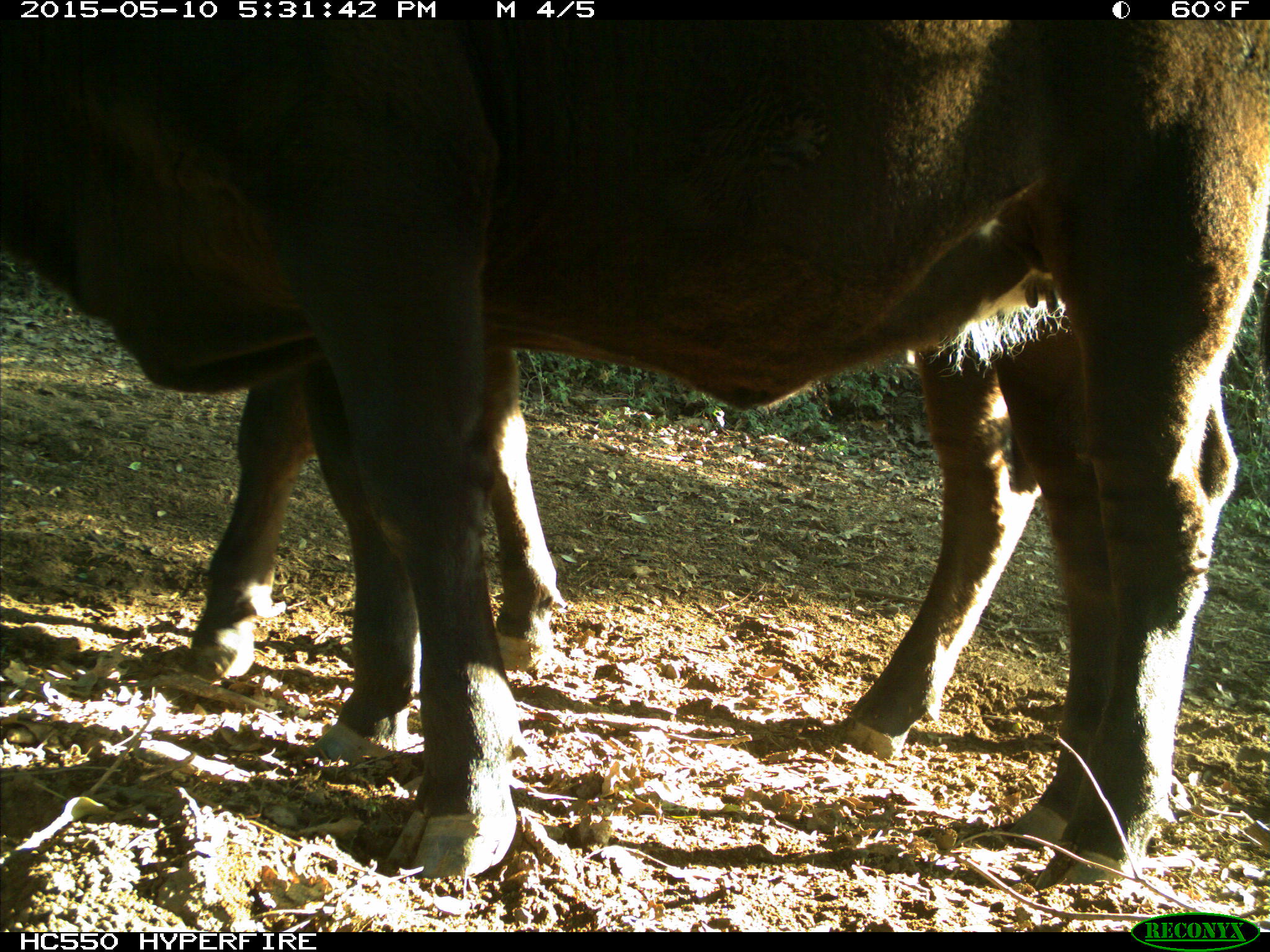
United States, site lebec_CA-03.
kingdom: Animalia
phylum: Chordata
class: Mammalia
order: Artiodactyla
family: Bovidae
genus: Bos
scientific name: Bos taurus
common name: domestic cow